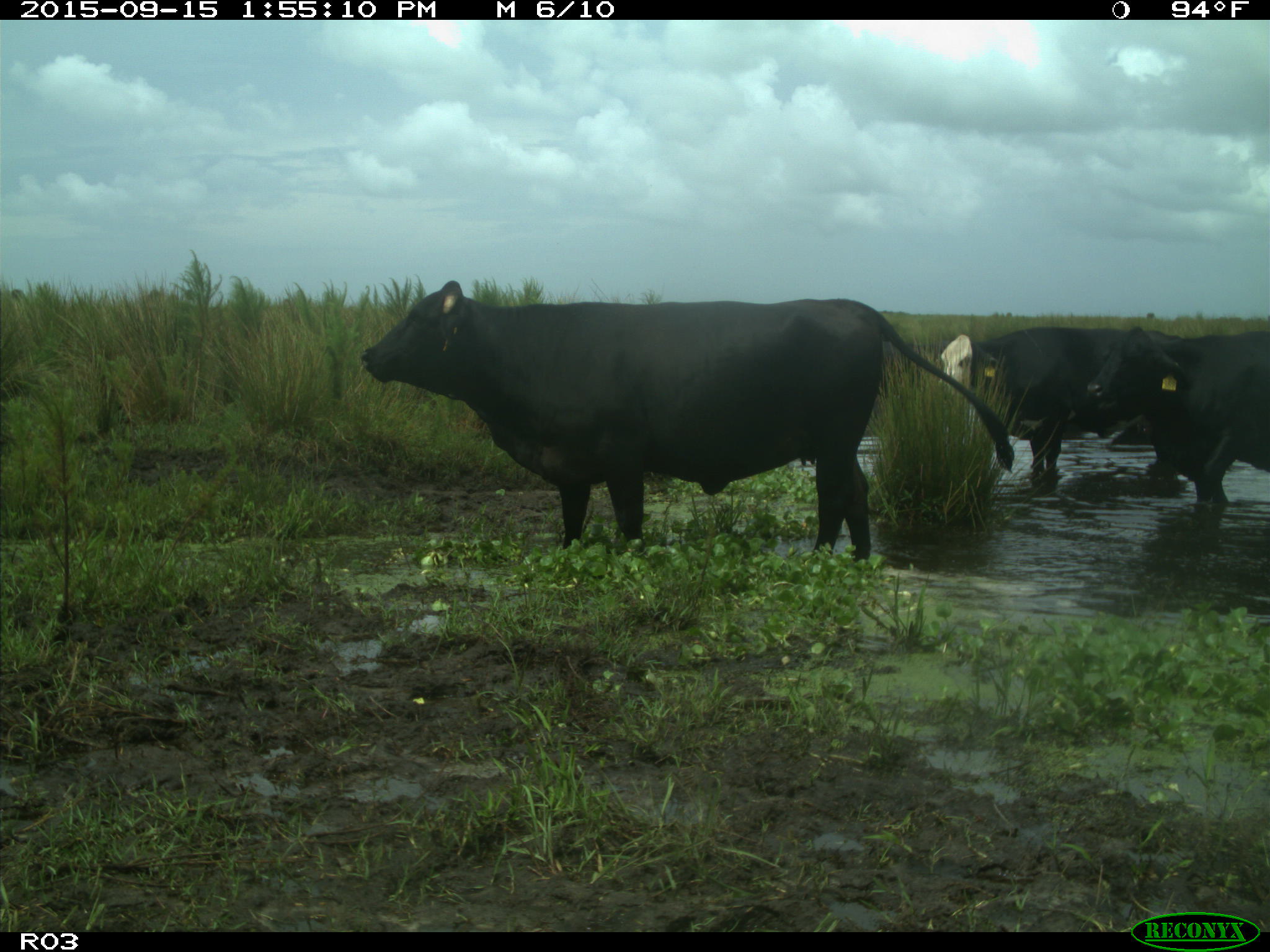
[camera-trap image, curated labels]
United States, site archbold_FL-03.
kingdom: Animalia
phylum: Chordata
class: Mammalia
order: Artiodactyla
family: Bovidae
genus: Bos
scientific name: Bos taurus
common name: domestic cow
Bos taurus (domestic cow).